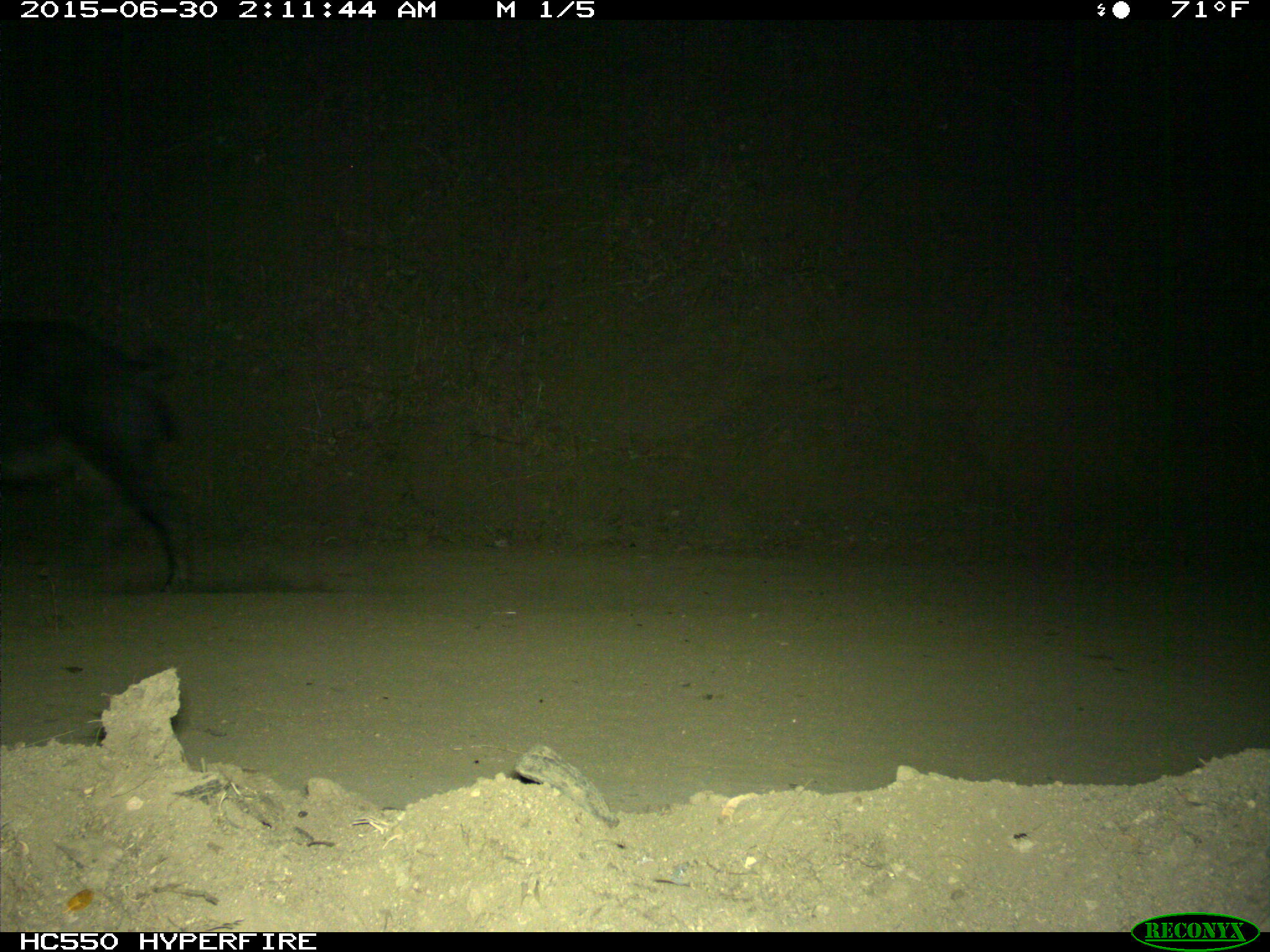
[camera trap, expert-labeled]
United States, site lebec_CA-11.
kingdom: Animalia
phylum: Chordata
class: Mammalia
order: Artiodactyla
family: Suidae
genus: Sus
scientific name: Sus scrofa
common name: wild boar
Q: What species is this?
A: Sus scrofa (wild boar).